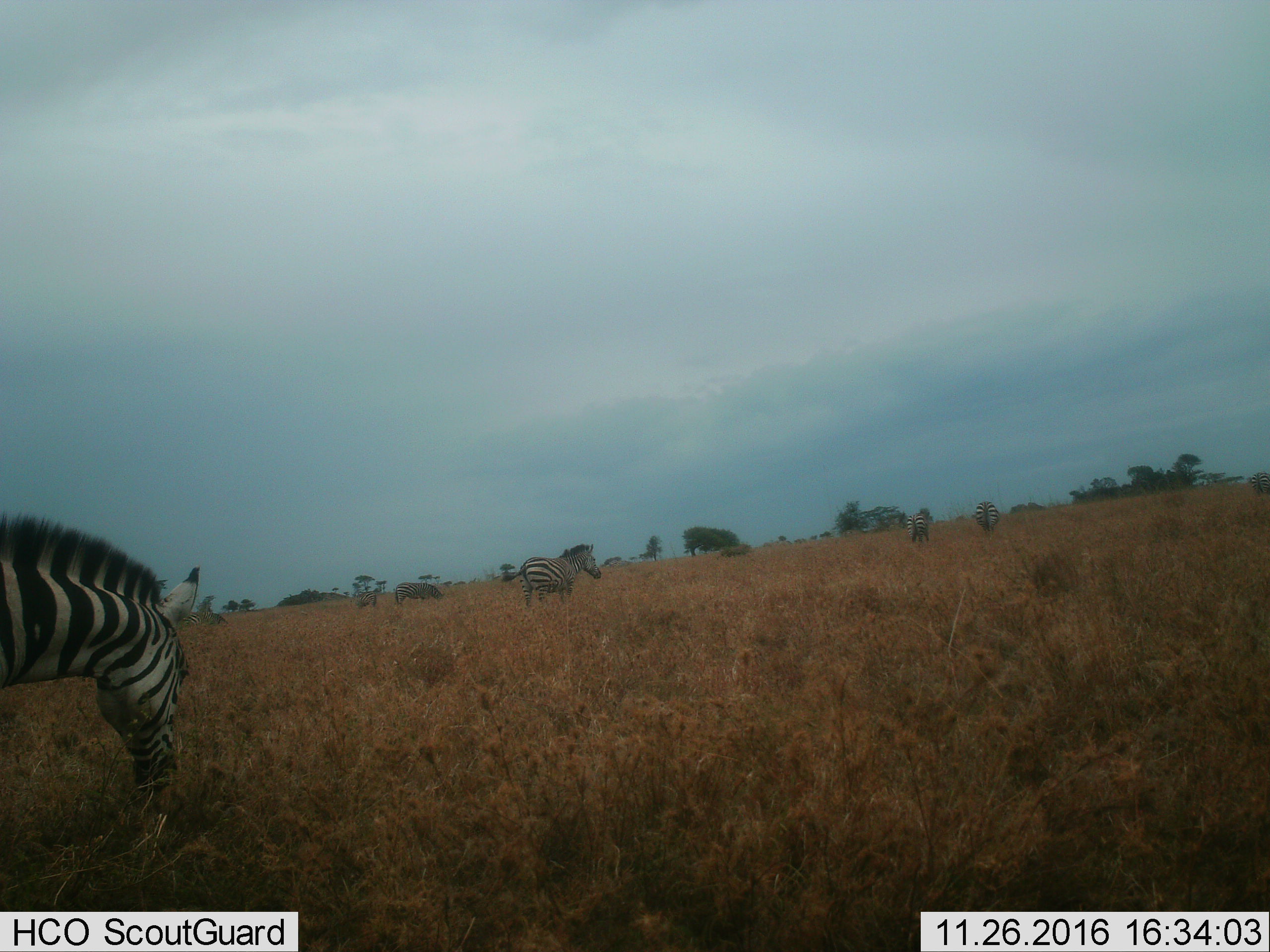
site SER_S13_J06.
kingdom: Animalia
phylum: Chordata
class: Mammalia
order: Perissodactyla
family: Equidae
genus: Equus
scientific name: Equus quagga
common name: plains zebra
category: zebraplains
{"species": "zebraplains (plains zebra) (Equus quagga)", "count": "8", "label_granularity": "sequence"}